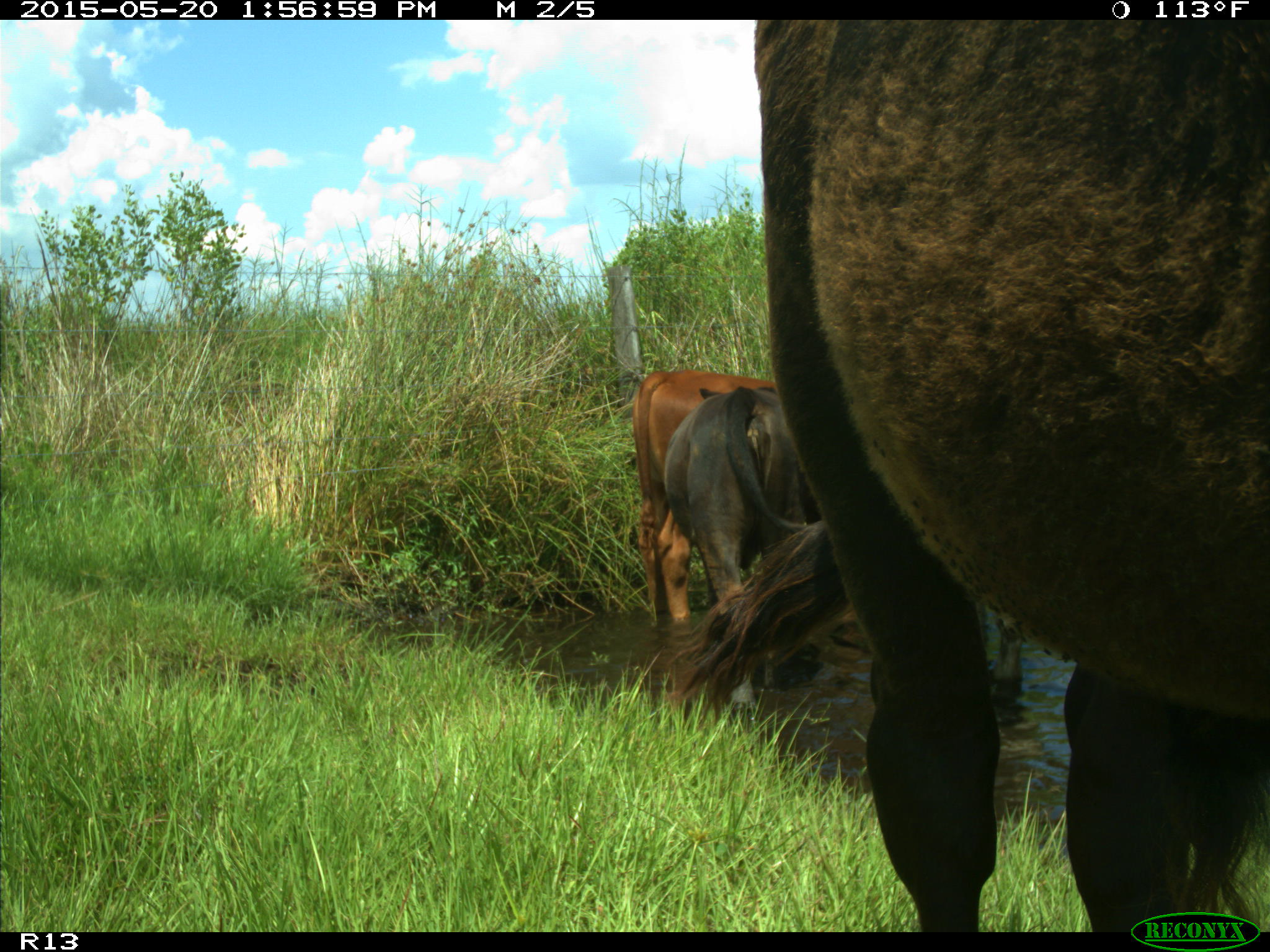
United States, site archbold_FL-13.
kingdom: Animalia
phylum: Chordata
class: Mammalia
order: Artiodactyla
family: Bovidae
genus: Bos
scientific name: Bos taurus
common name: domestic cow